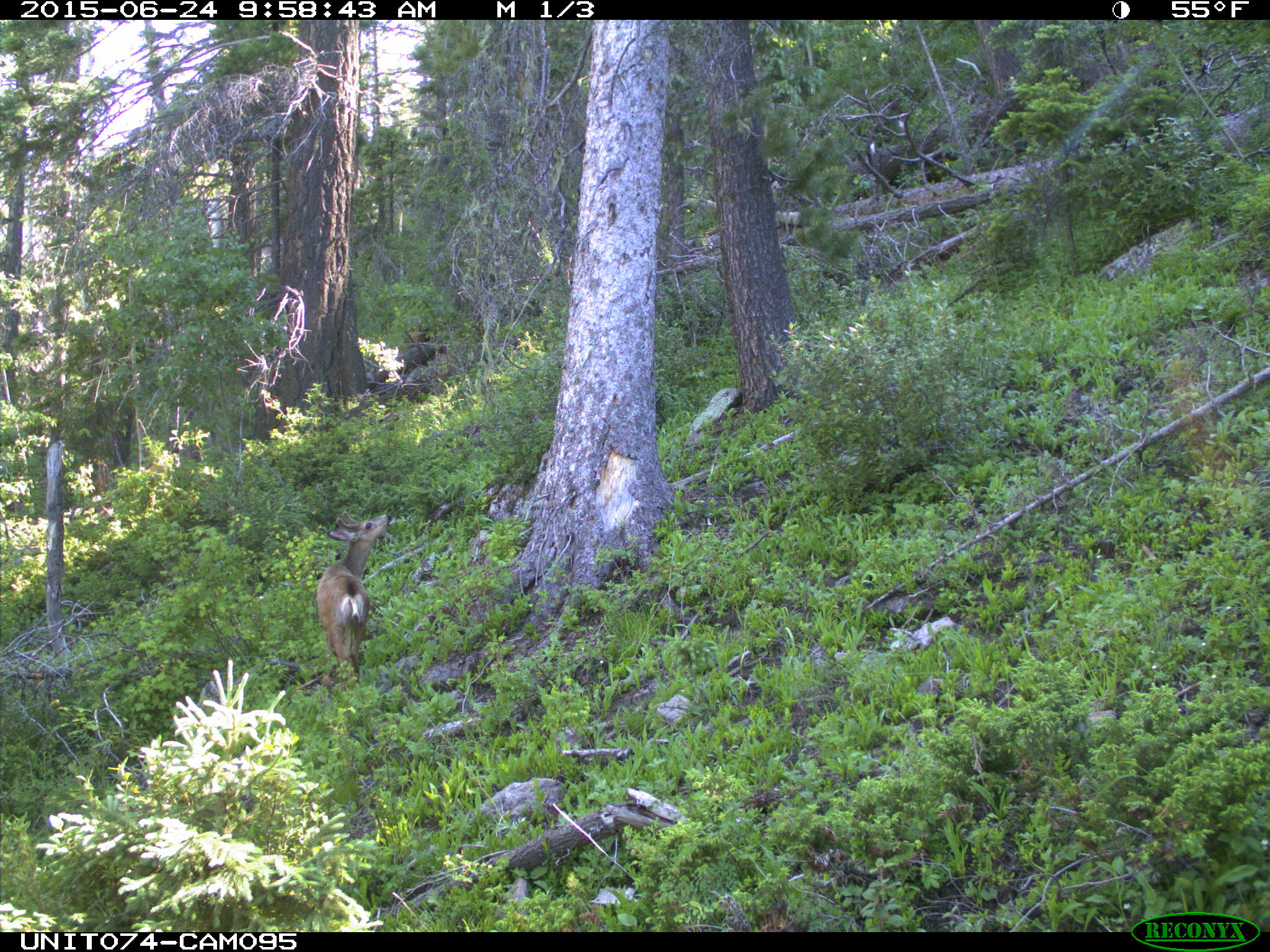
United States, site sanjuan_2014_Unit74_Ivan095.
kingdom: Animalia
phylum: Chordata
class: Mammalia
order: Artiodactyla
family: Cervidae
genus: Odocoileus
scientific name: Odocoileus hemionus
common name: mule deer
Odocoileus hemionus (mule deer).